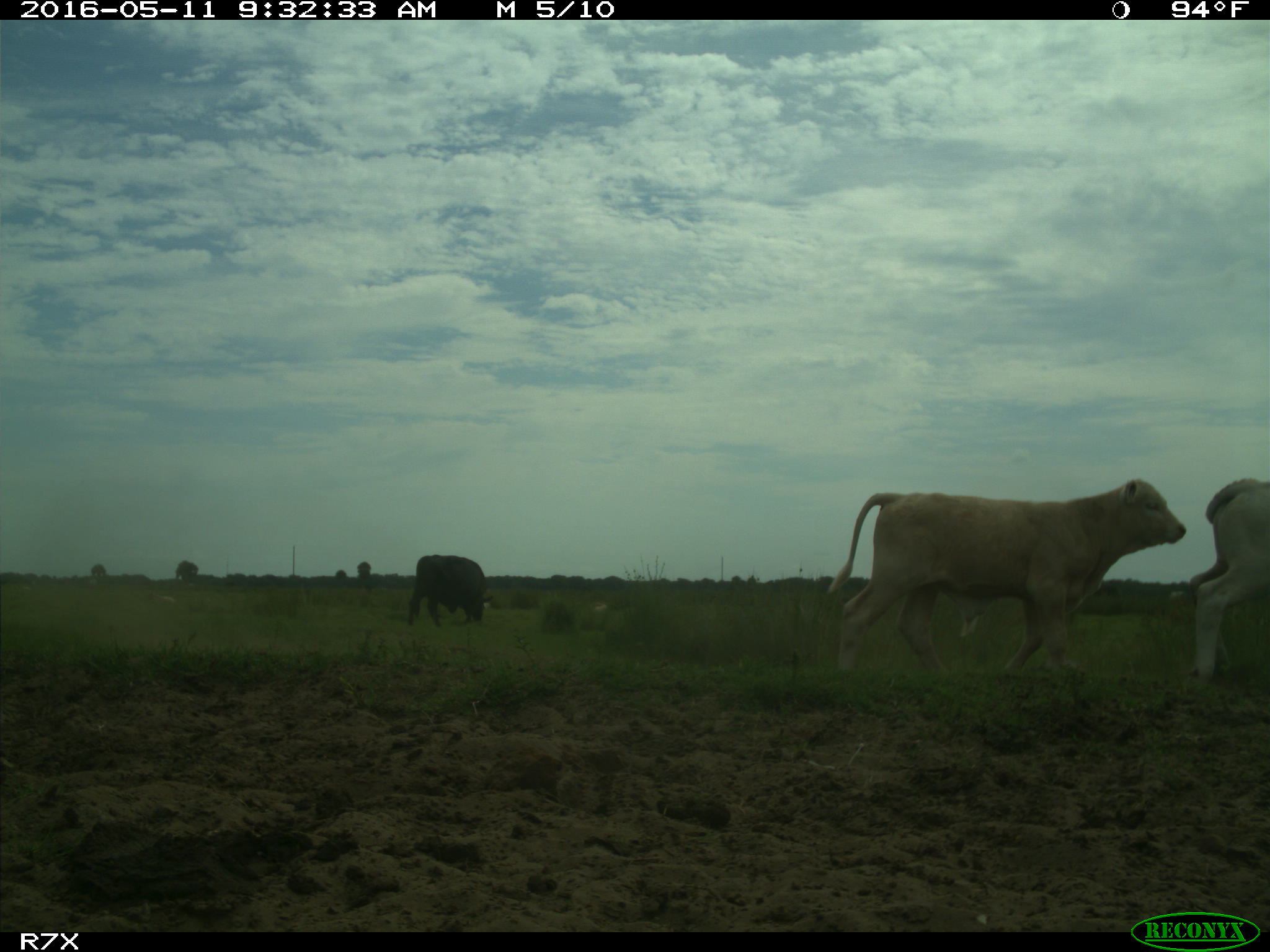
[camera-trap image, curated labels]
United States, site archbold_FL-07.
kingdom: Animalia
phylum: Chordata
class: Mammalia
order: Artiodactyla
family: Bovidae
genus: Bos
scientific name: Bos taurus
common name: domestic cow